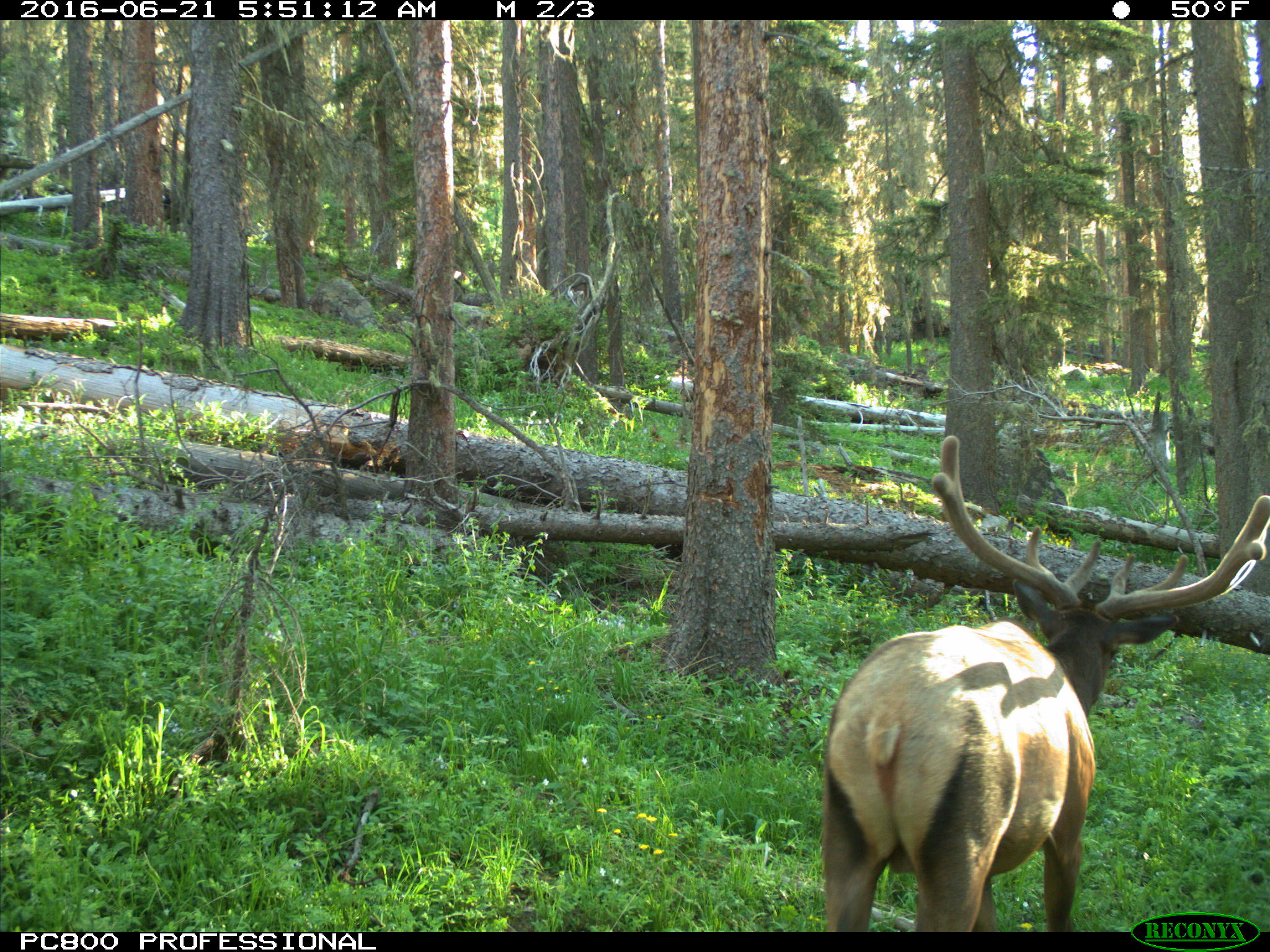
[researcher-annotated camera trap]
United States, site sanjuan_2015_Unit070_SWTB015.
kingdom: Animalia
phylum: Chordata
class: Mammalia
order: Artiodactyla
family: Cervidae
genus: Cervus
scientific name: Cervus elaphus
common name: red deer